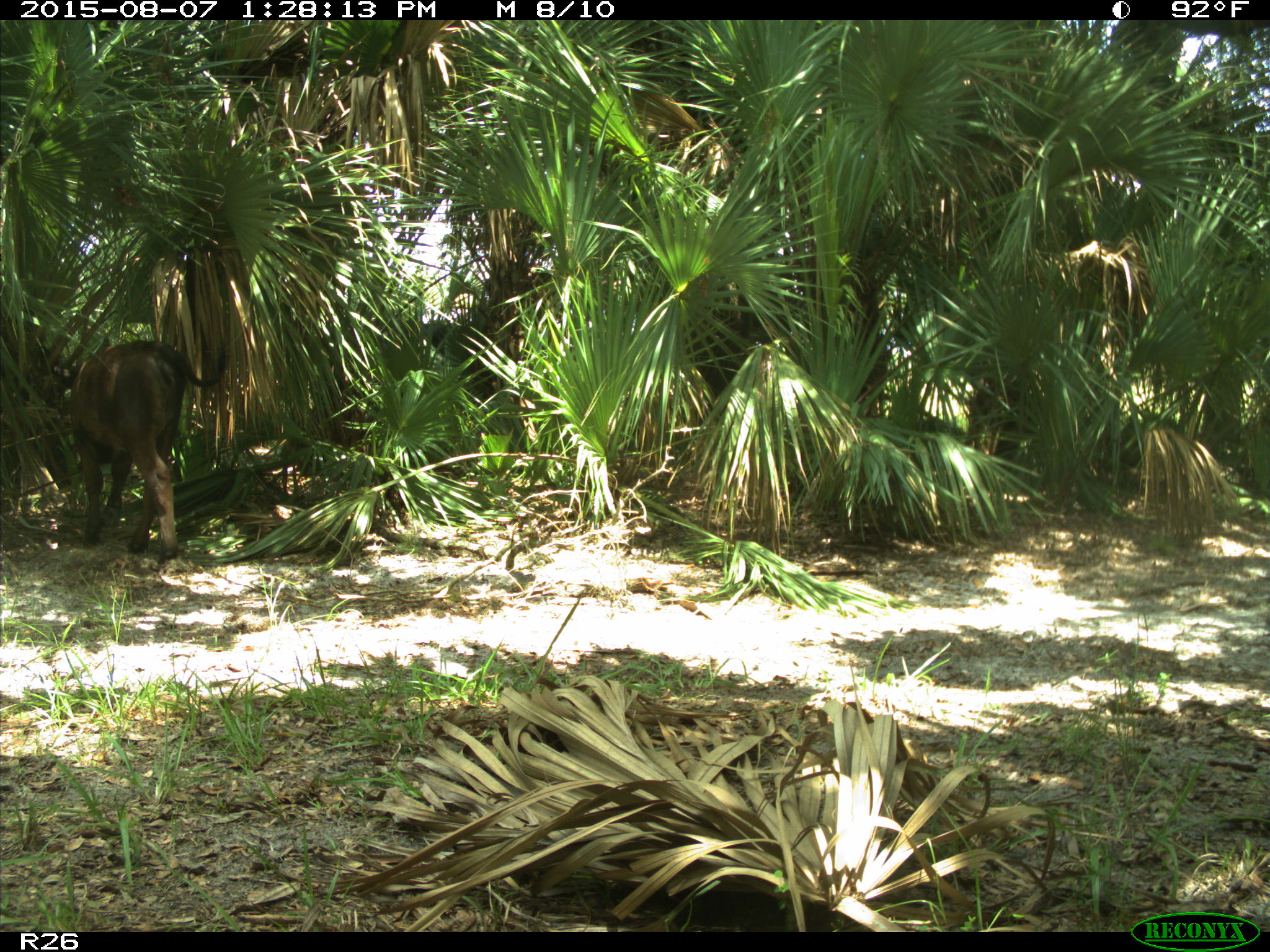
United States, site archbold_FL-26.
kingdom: Animalia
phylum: Chordata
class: Mammalia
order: Artiodactyla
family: Bovidae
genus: Bos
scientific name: Bos taurus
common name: domestic cow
Bos taurus (domestic cow).